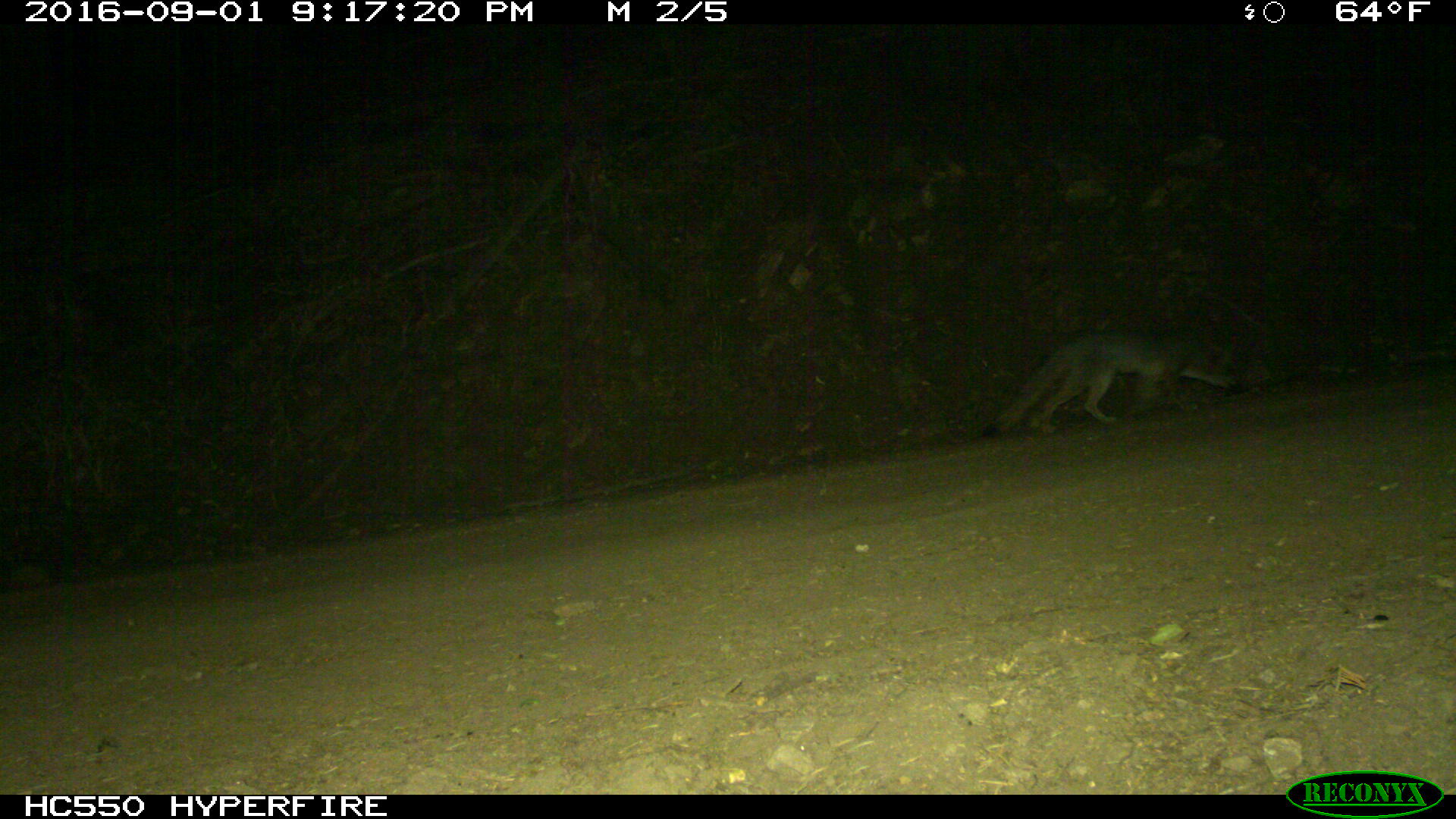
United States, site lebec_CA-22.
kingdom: Animalia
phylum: Chordata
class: Mammalia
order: Carnivora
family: Canidae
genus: Urocyon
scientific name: Urocyon cinereoargenteus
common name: gray fox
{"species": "Urocyon cinereoargenteus (gray fox)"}